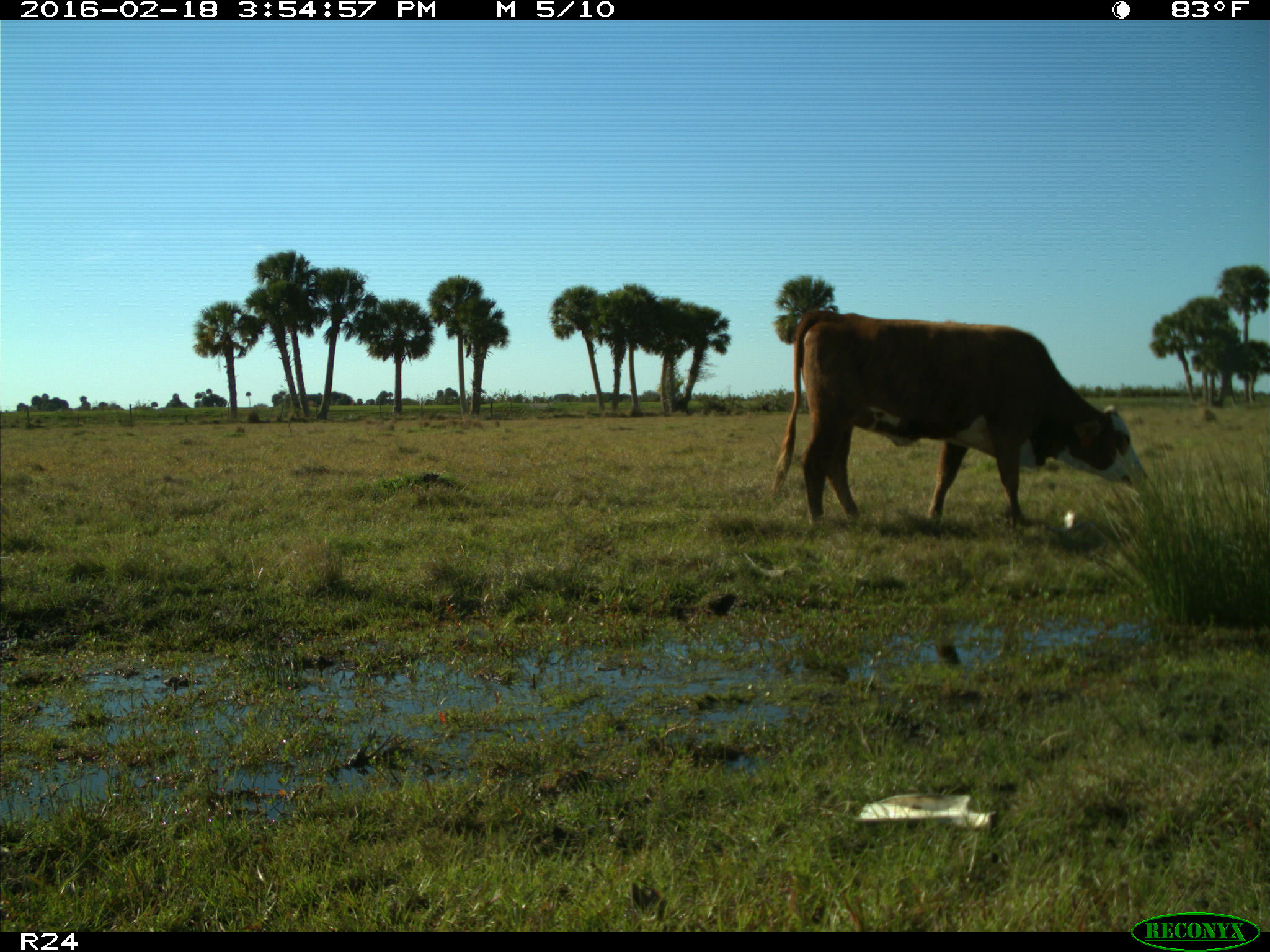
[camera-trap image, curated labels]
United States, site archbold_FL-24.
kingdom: Animalia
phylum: Chordata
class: Mammalia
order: Artiodactyla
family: Bovidae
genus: Bos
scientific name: Bos taurus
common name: domestic cow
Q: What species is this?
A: Bos taurus (domestic cow).